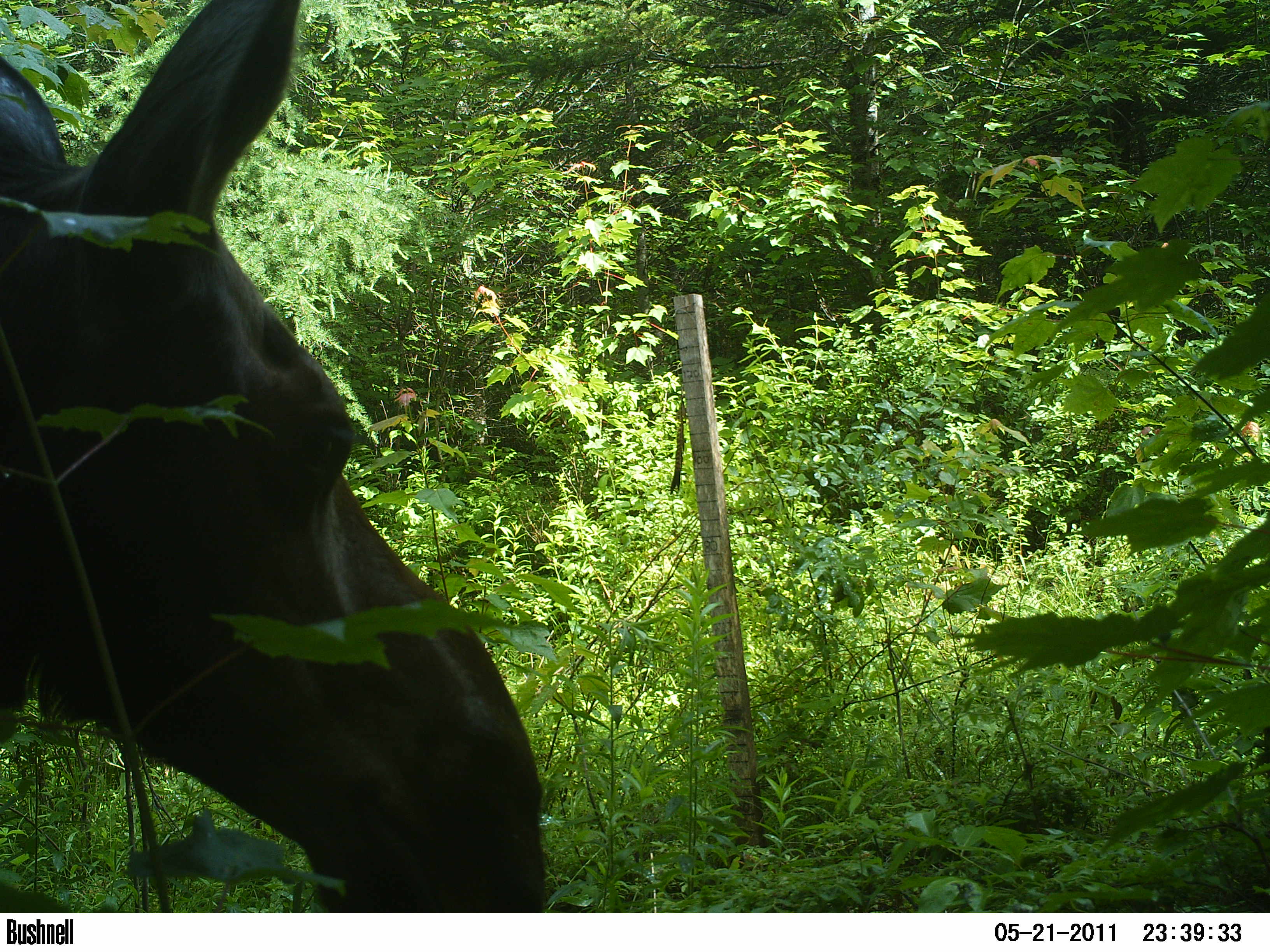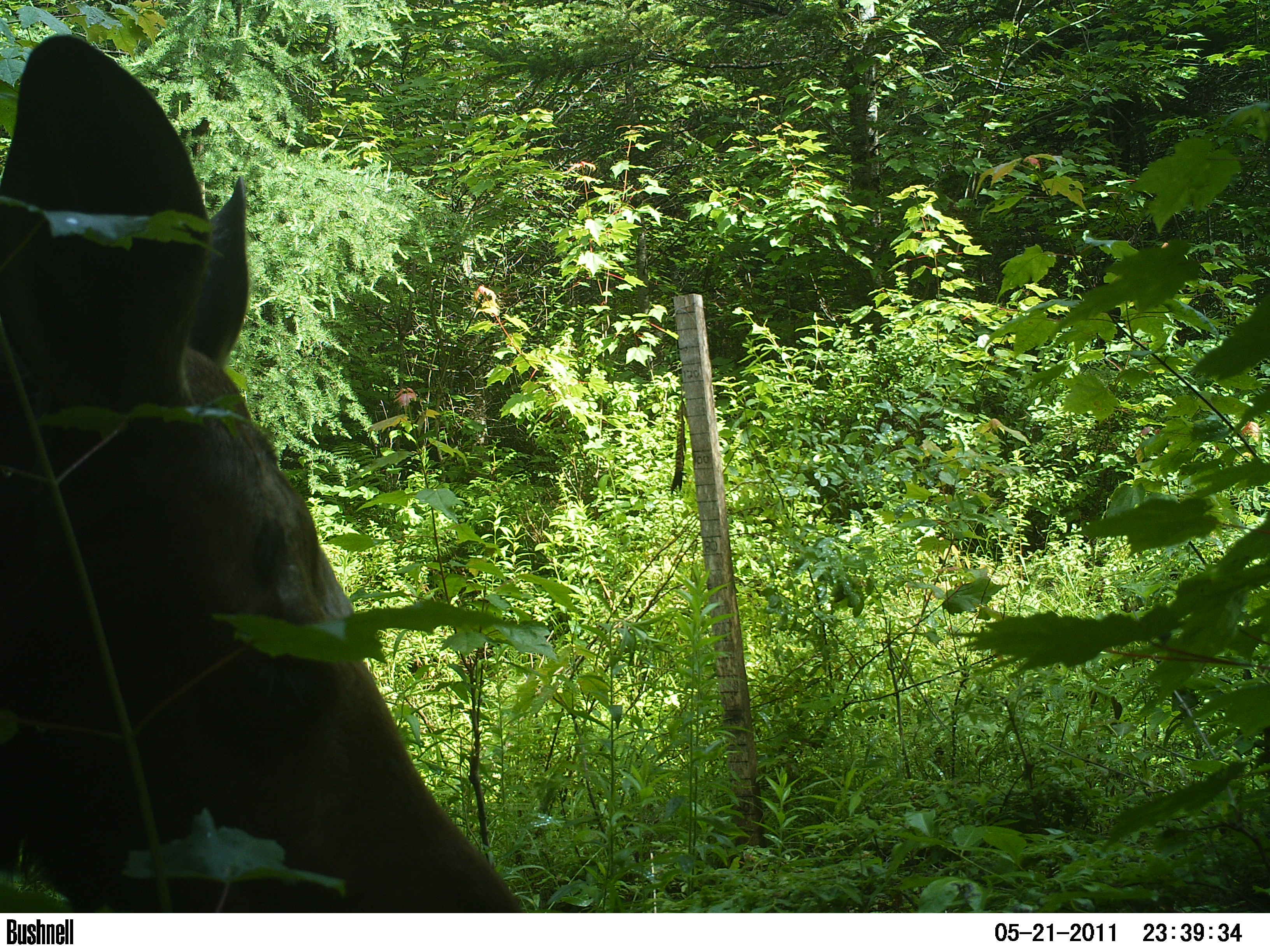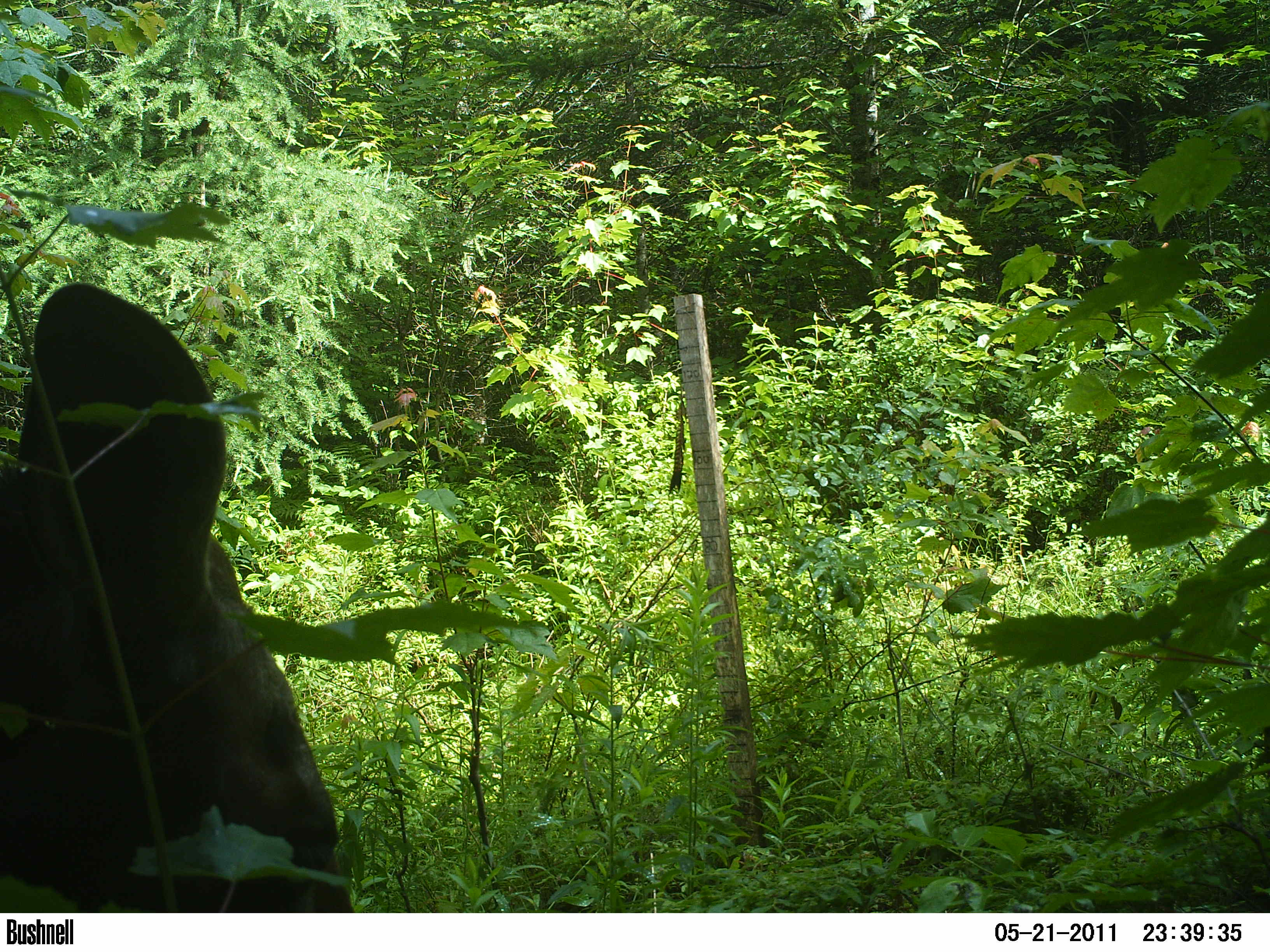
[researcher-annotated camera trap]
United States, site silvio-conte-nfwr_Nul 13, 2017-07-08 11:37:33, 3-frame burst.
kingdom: Animalia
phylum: Chordata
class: Mammalia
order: Artiodactyla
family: Cervidae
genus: Alces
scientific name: Alces alces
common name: moose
Moose (Alces alces).